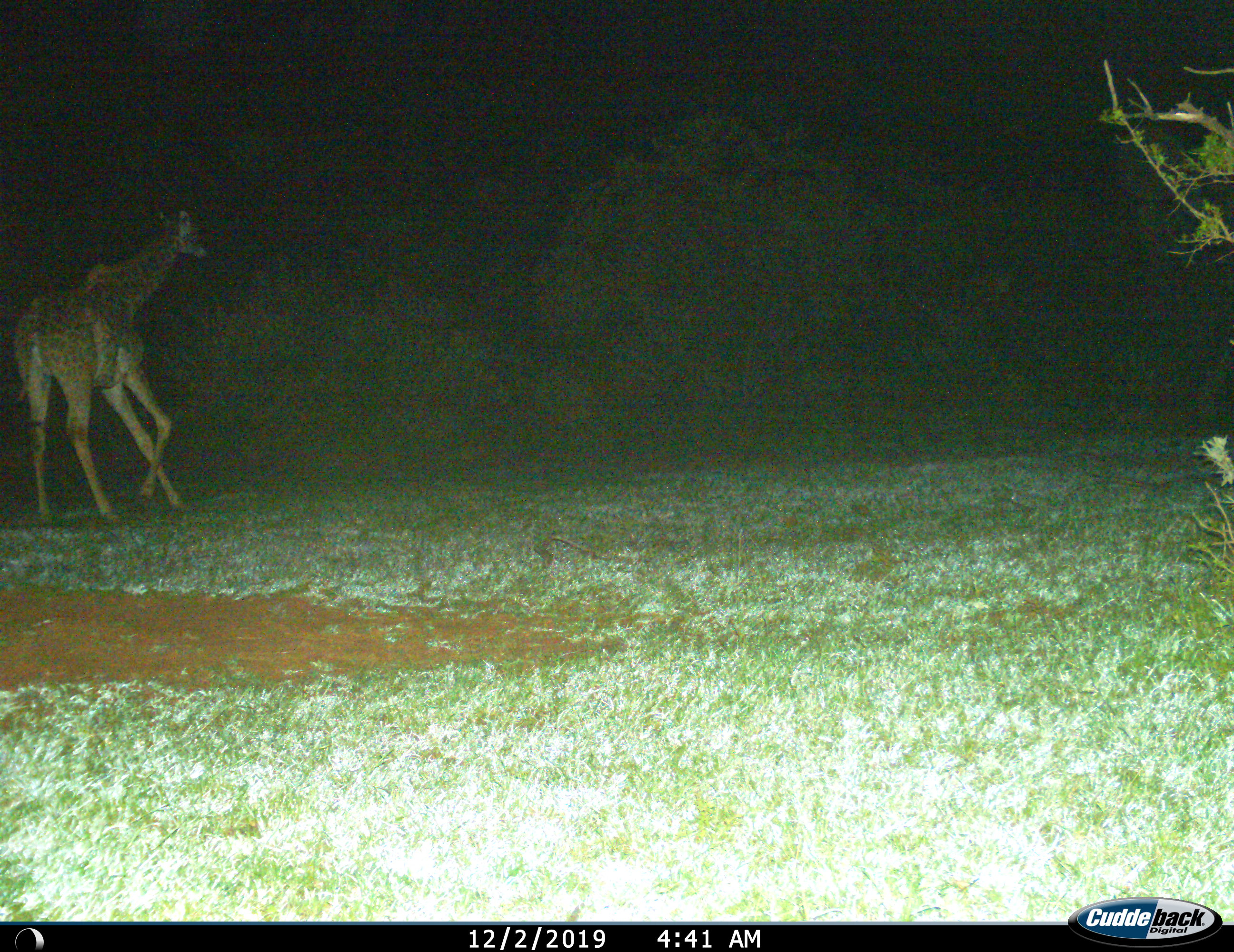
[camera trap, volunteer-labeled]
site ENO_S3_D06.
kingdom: Animalia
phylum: Chordata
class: Mammalia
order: Artiodactyla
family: Giraffidae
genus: Giraffa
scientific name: Giraffa camelopardalis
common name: giraffe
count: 1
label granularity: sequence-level